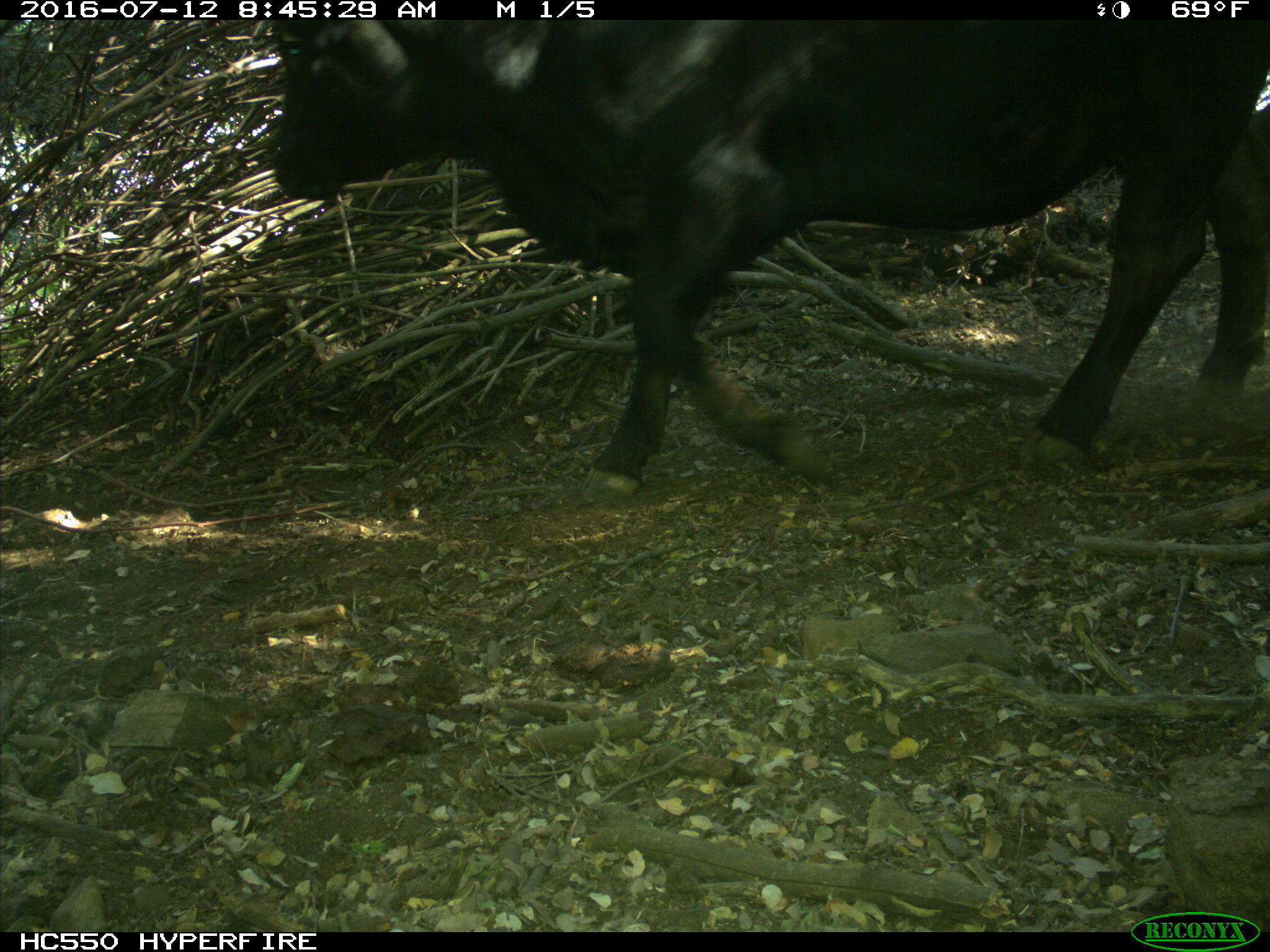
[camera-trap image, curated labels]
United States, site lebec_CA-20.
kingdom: Animalia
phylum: Chordata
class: Mammalia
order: Artiodactyla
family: Bovidae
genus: Bos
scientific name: Bos taurus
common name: domestic cow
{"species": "Bos taurus (domestic cow)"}